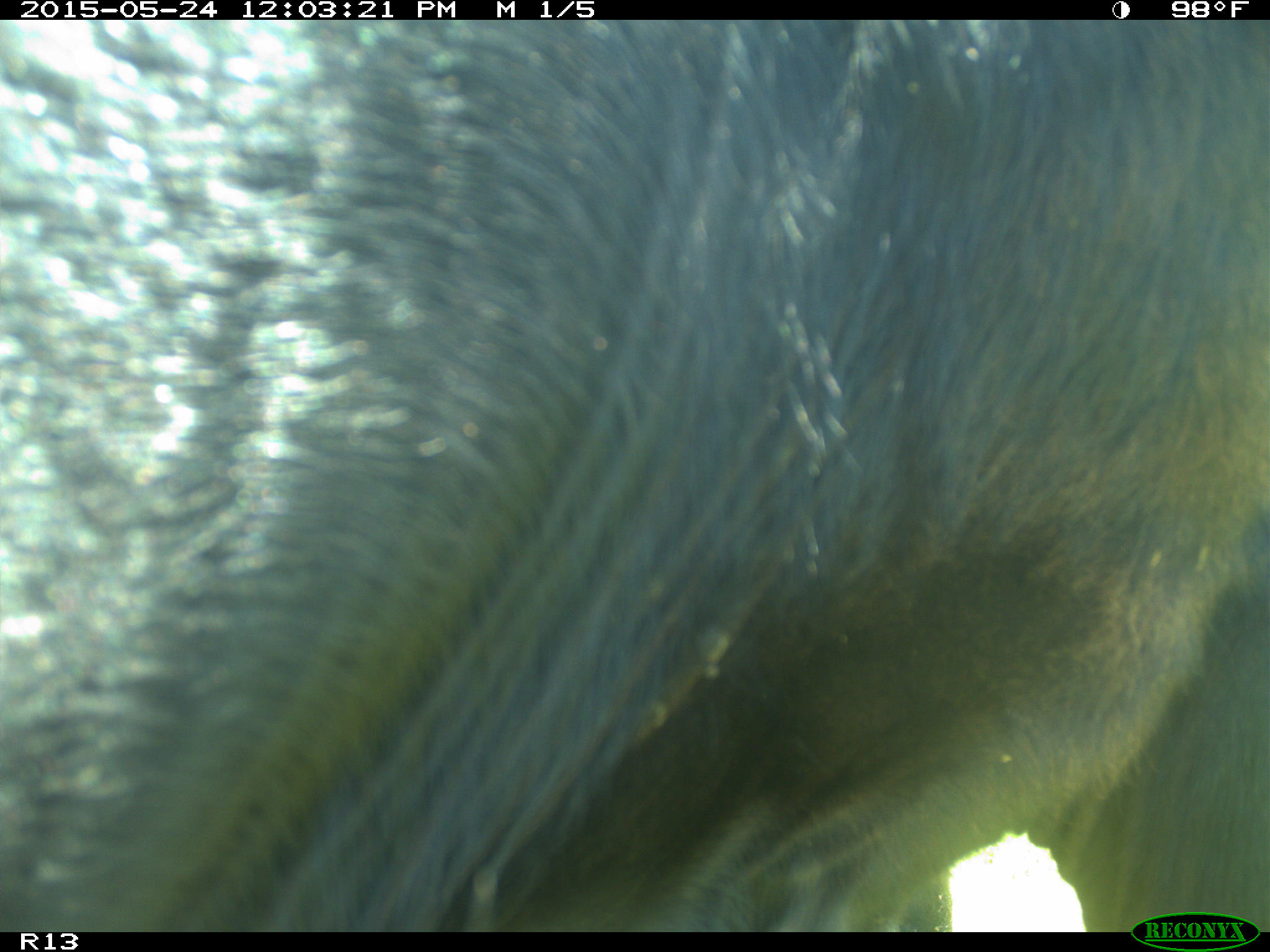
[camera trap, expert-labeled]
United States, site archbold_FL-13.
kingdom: Animalia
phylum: Chordata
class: Mammalia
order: Artiodactyla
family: Bovidae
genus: Bos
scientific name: Bos taurus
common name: domestic cow